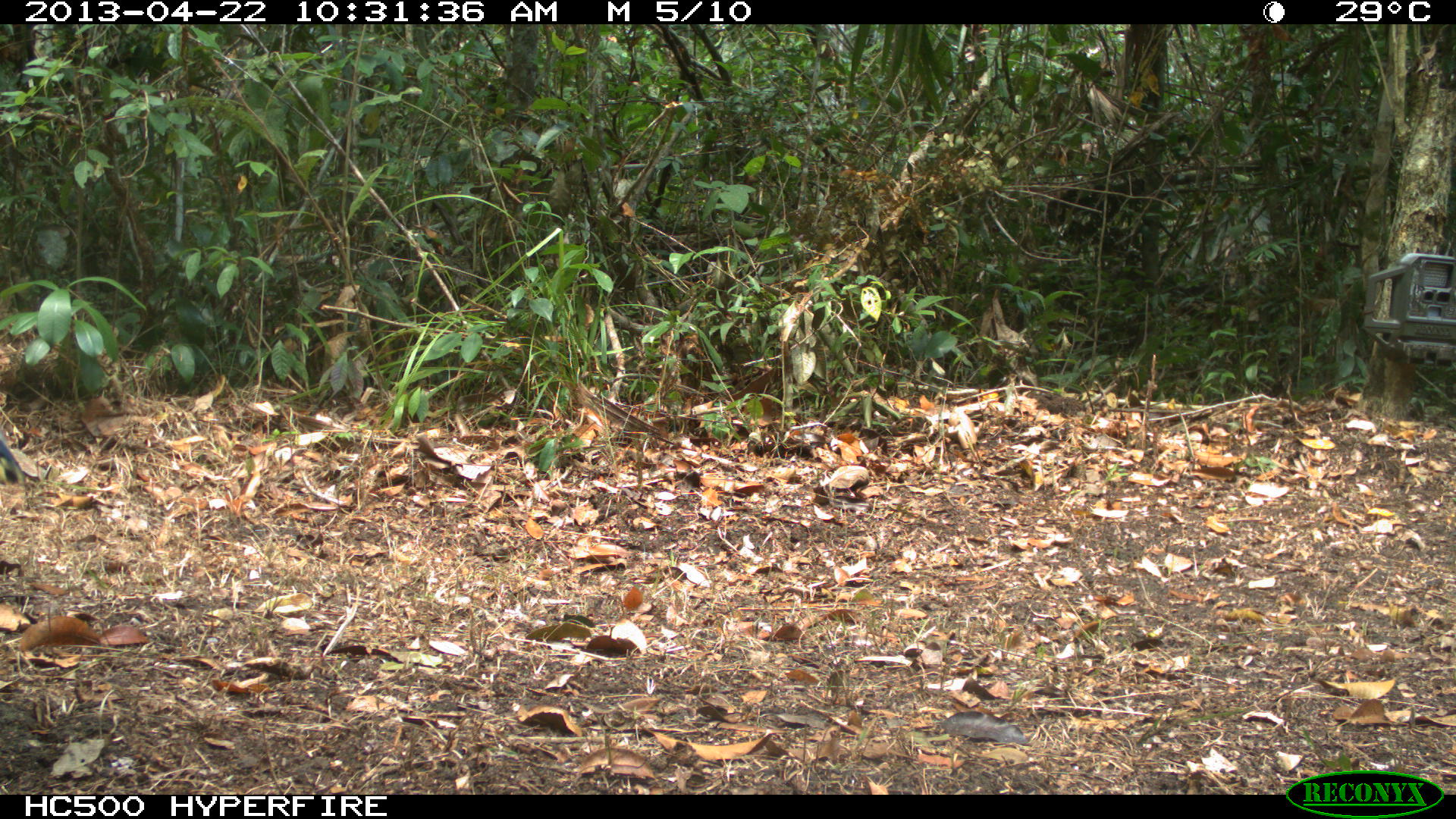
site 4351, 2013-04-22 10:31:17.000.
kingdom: Animalia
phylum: Chordata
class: Aves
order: Galliformes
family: Phasianidae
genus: Meleagris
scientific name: Meleagris ocellata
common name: ocellated turkey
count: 1